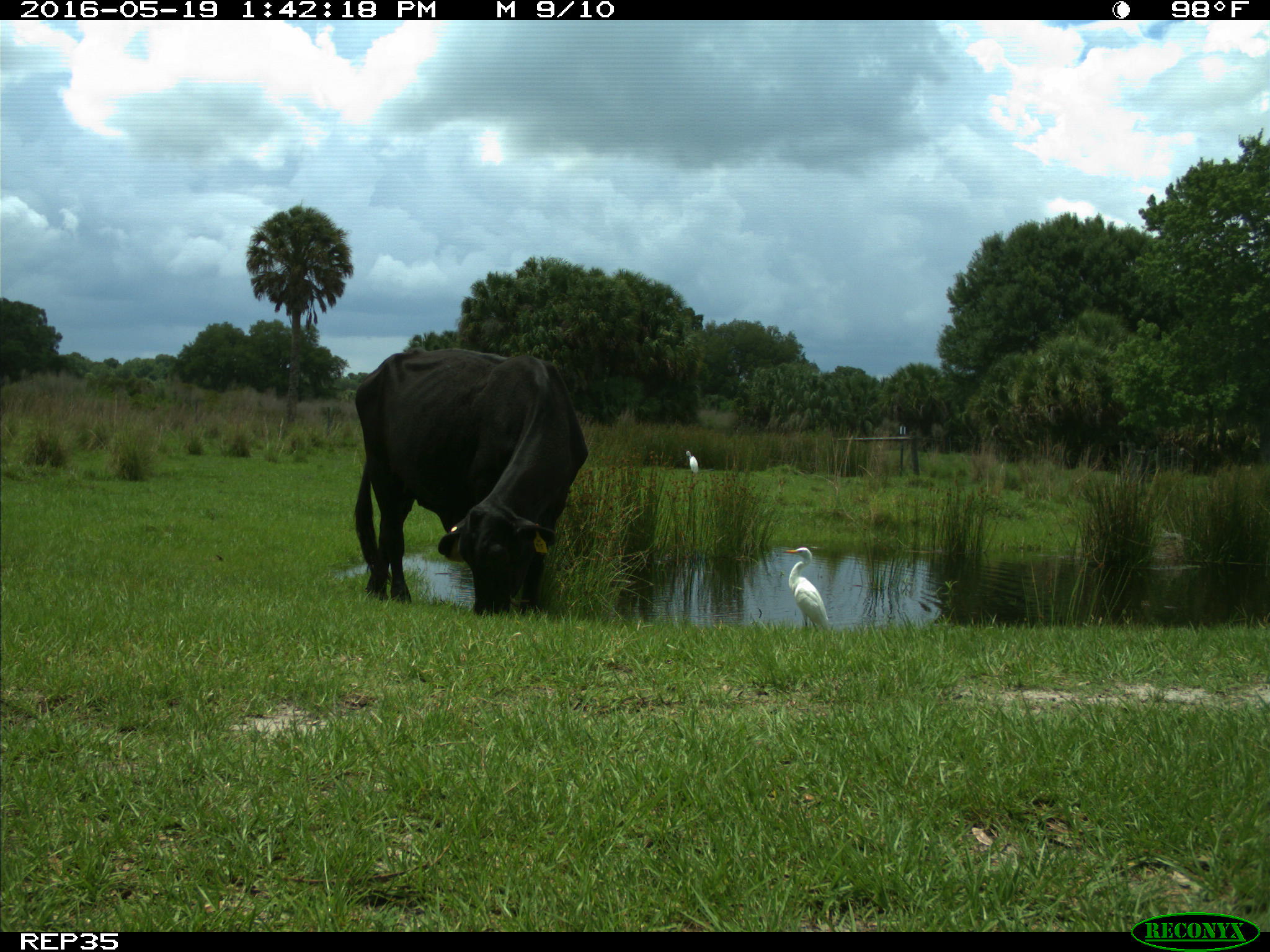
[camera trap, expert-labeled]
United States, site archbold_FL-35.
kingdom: Animalia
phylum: Chordata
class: Mammalia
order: Artiodactyla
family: Bovidae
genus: Bos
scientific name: Bos taurus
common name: domestic cow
Bos taurus (domestic cow).